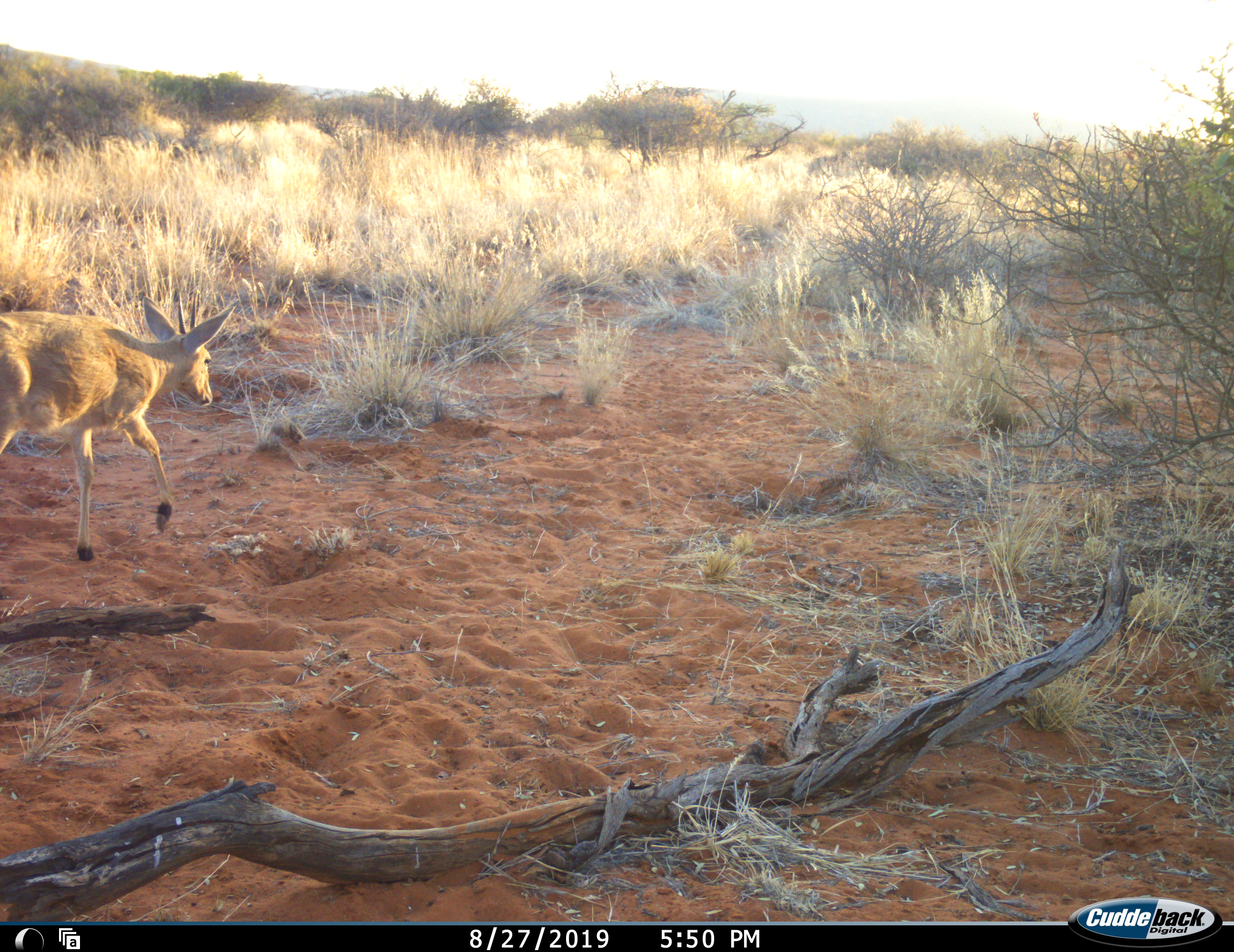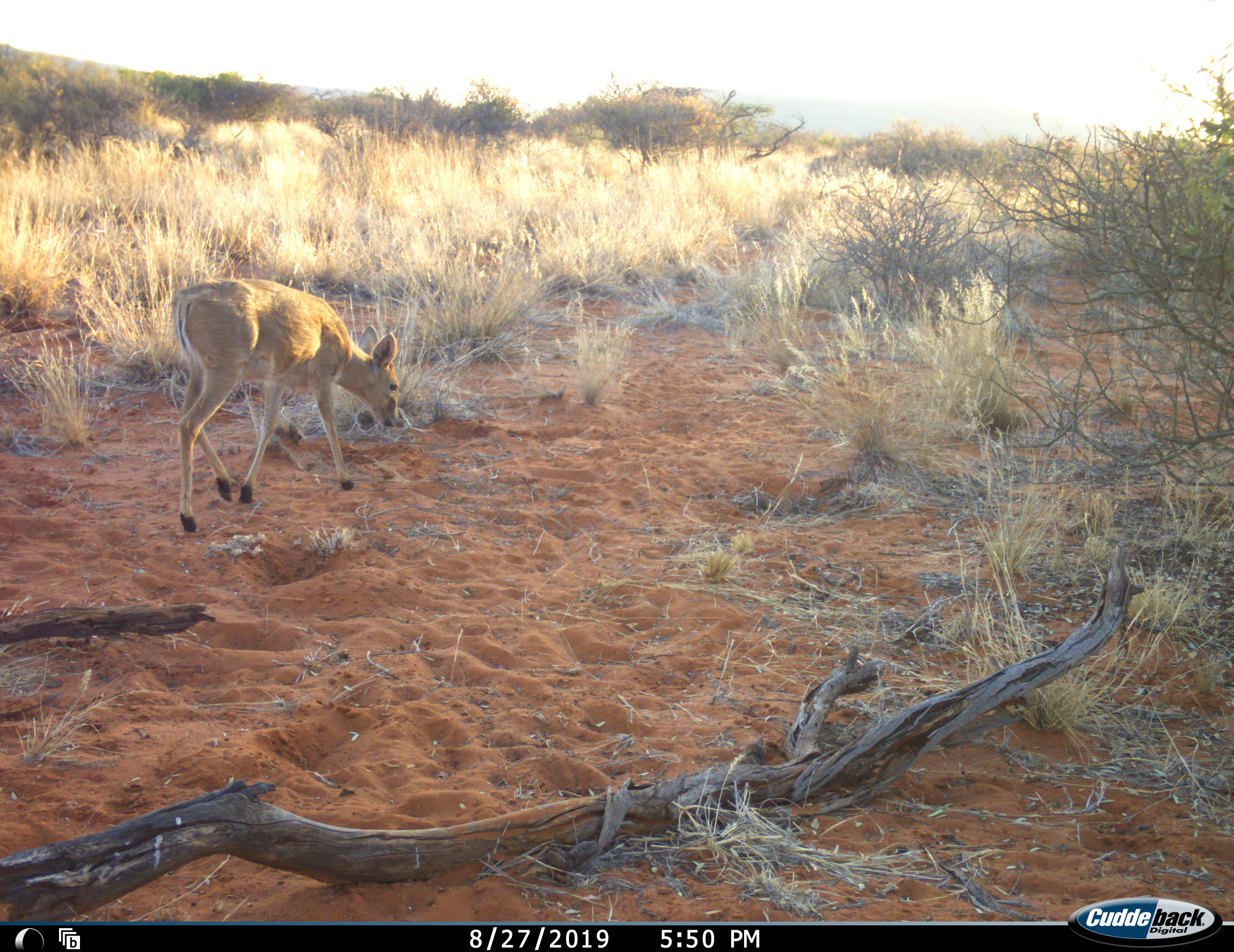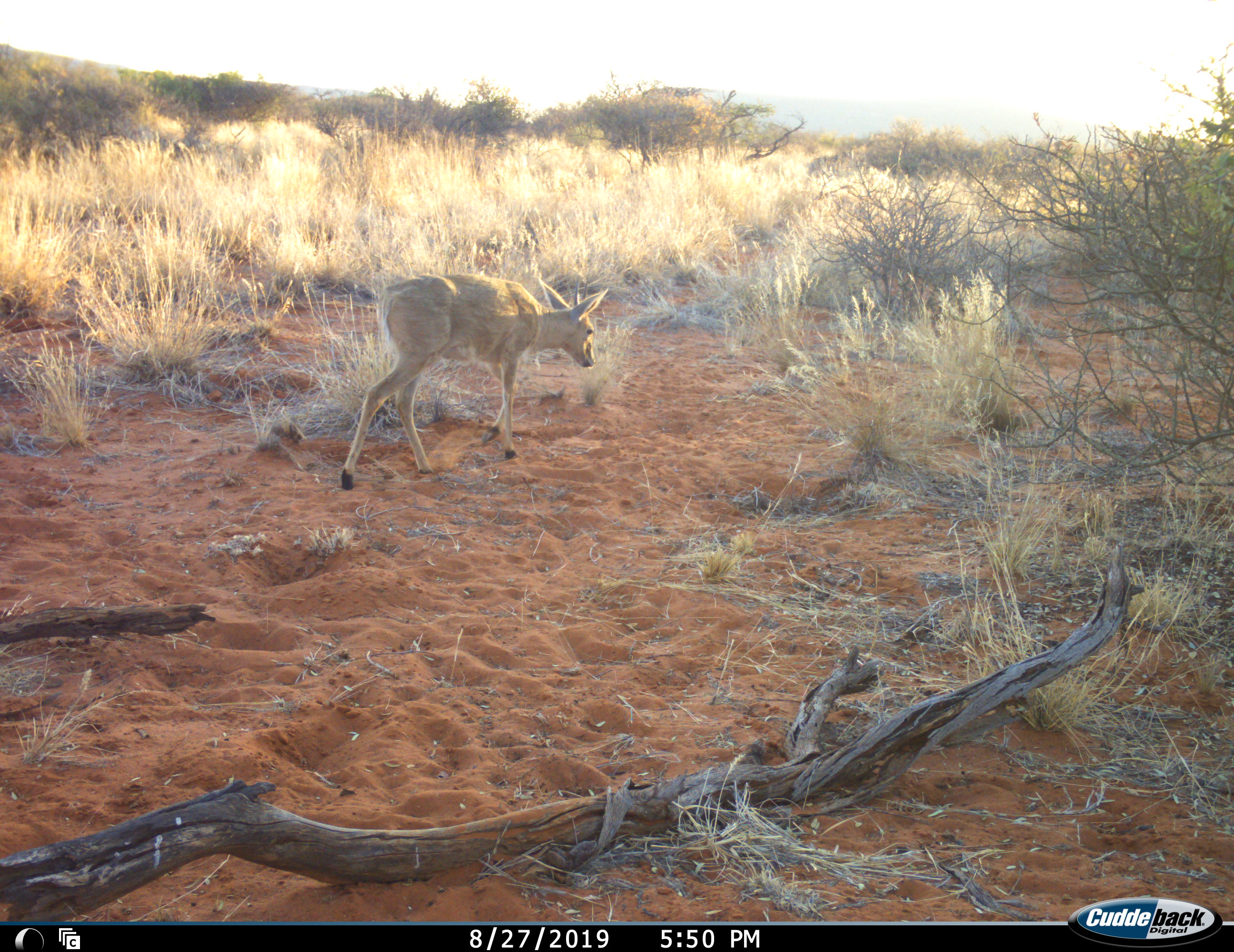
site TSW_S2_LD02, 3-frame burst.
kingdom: Animalia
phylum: Chordata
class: Mammalia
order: Artiodactyla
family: Bovidae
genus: Sylvicapra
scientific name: Sylvicapra grimmia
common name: common duiker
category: duikercommongrey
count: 1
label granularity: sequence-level